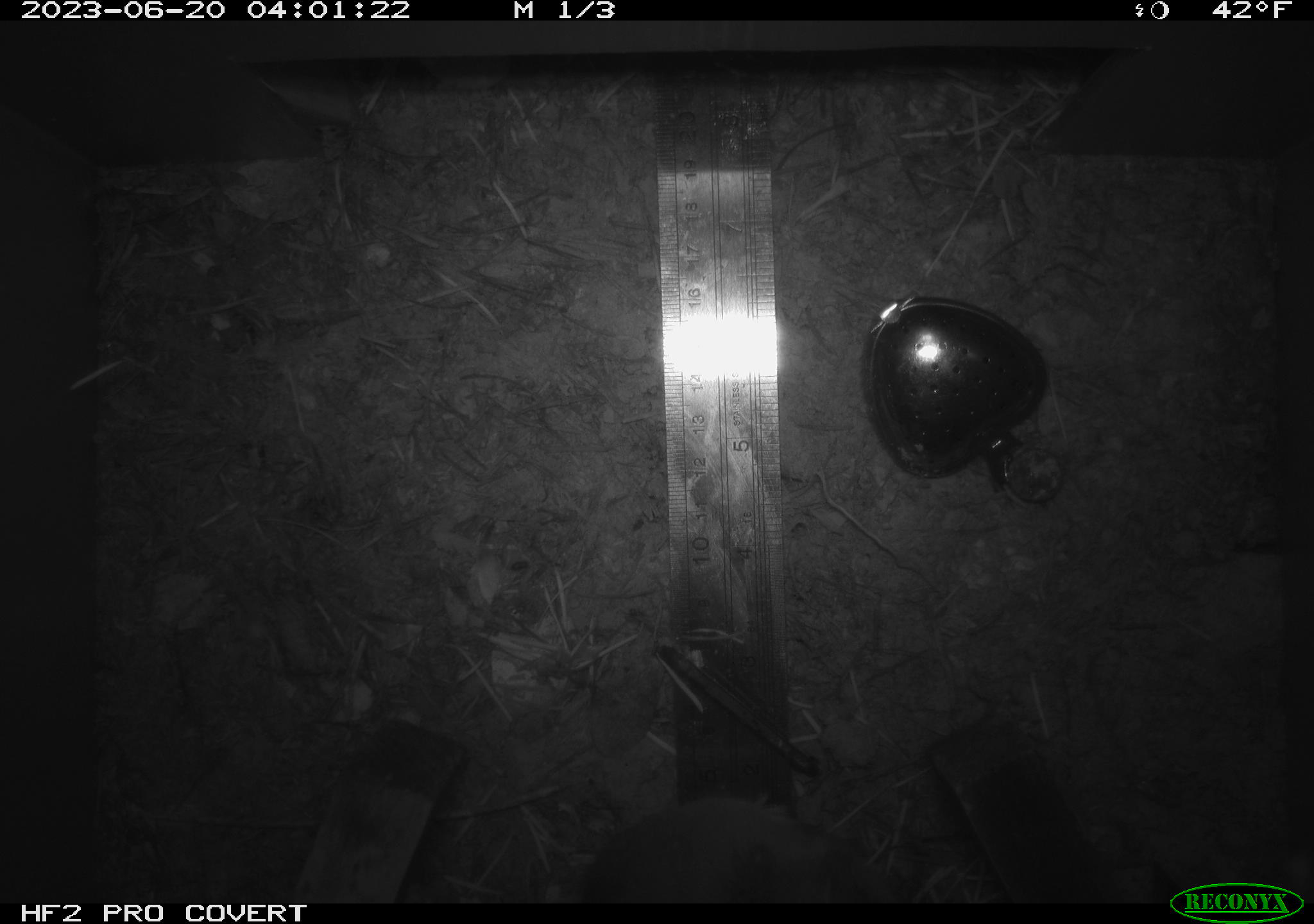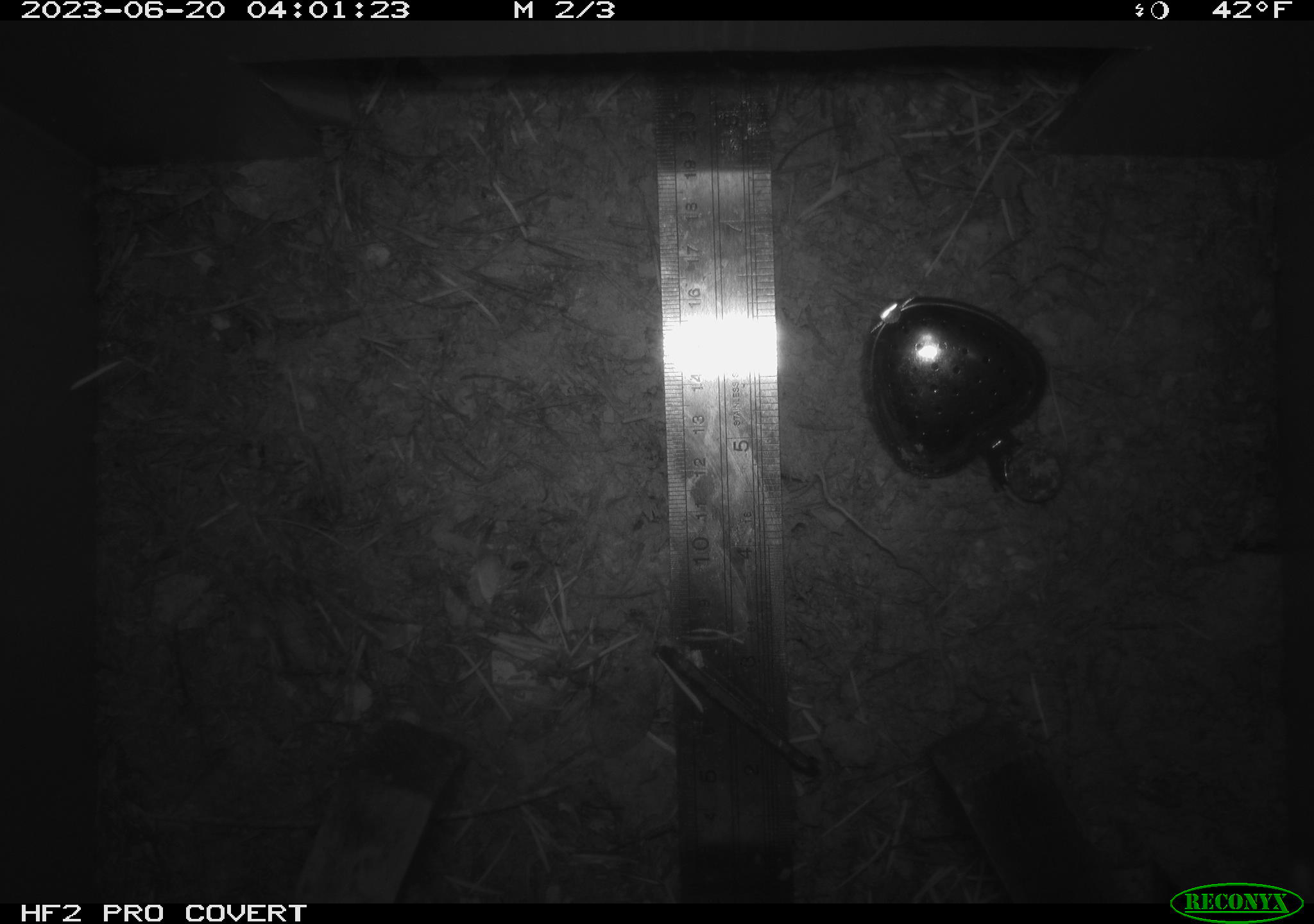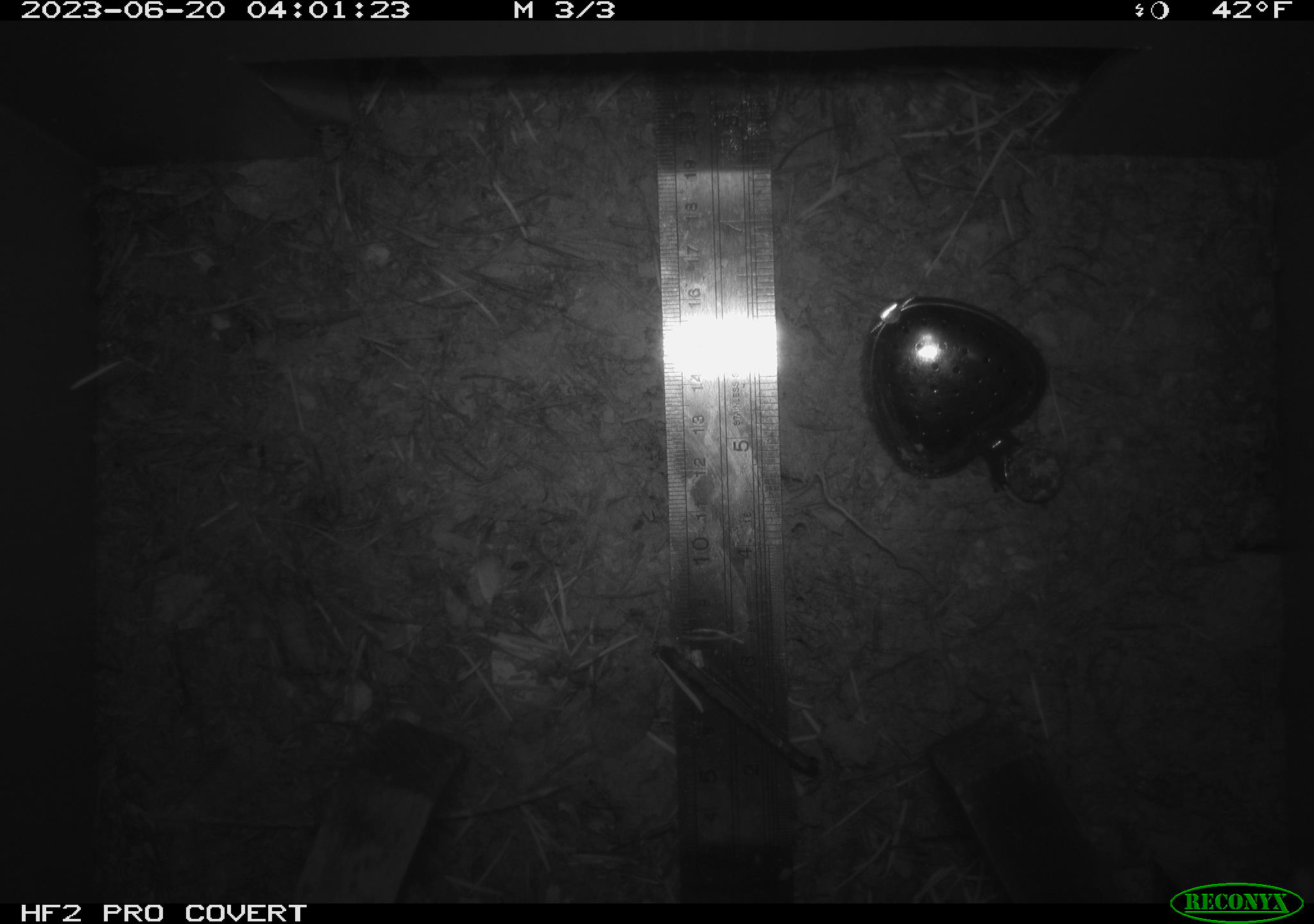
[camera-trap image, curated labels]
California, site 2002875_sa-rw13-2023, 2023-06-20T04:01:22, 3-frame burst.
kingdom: Animalia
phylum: Chordata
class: Mammalia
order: Rodentia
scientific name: Rodentia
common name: mouse species